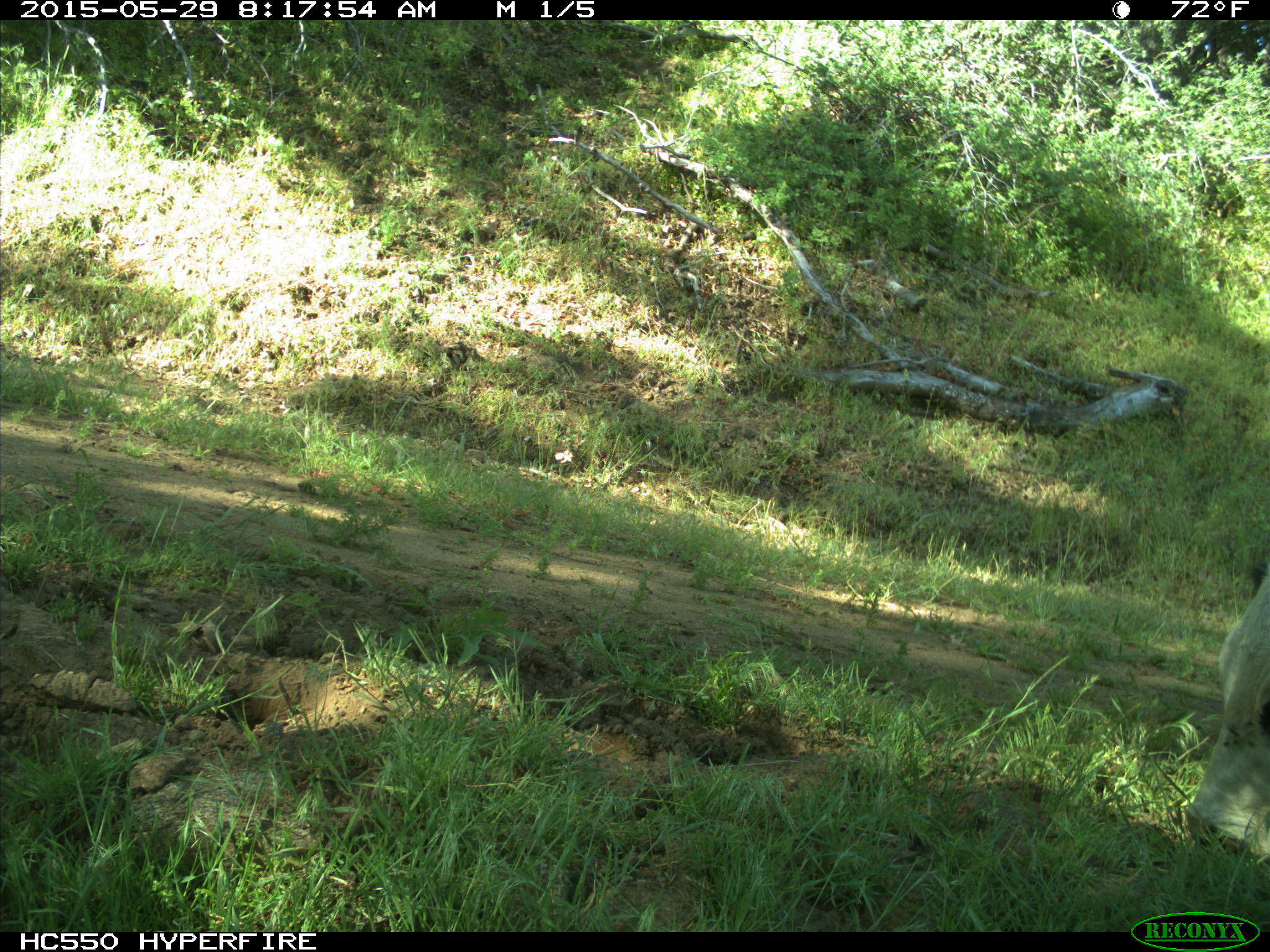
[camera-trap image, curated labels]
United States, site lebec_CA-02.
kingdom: Animalia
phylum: Chordata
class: Mammalia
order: Artiodactyla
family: Bovidae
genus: Bos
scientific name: Bos taurus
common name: domestic cow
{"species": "Bos taurus (domestic cow)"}